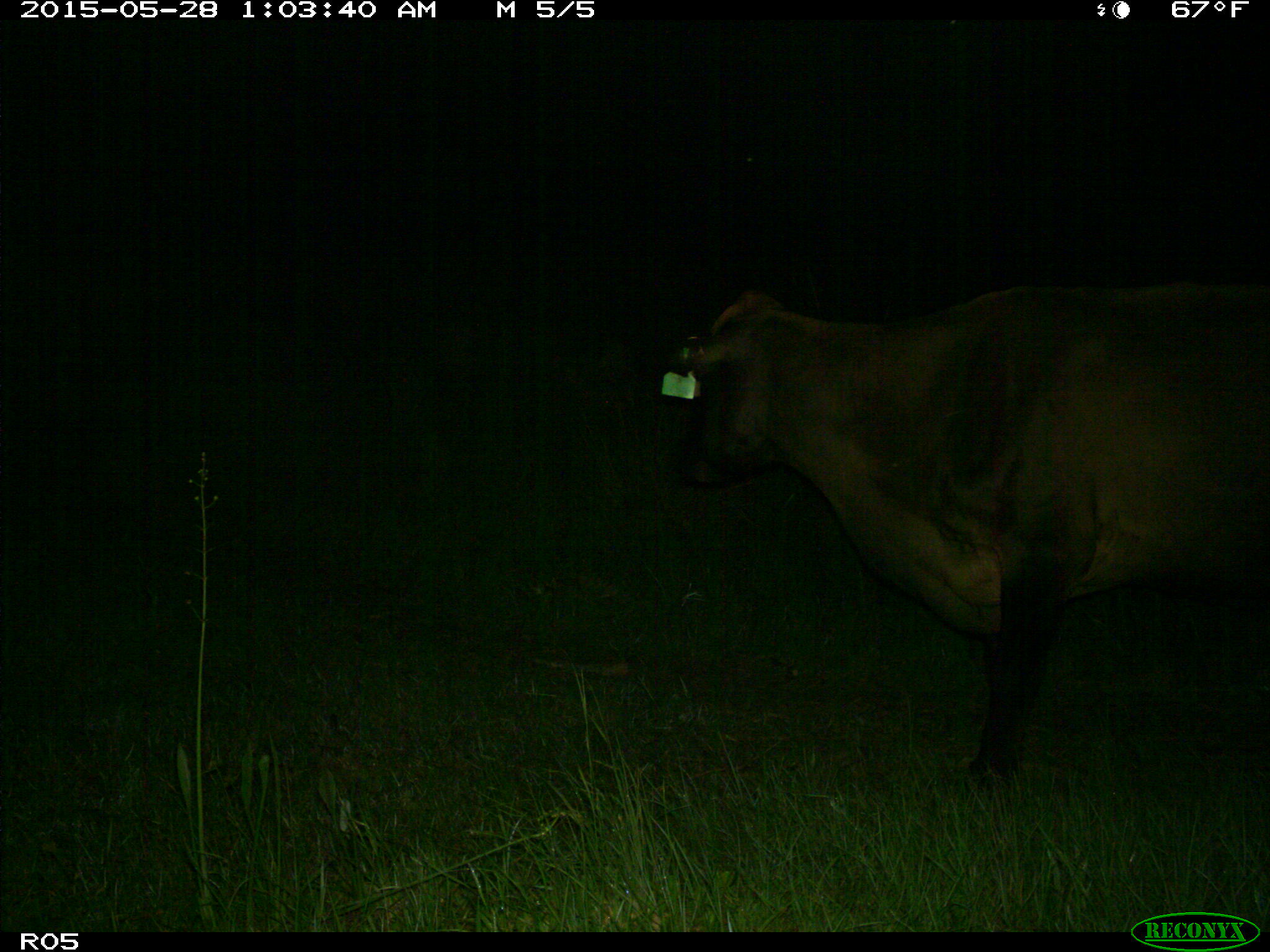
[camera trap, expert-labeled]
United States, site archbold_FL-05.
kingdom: Animalia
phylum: Chordata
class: Mammalia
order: Artiodactyla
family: Bovidae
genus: Bos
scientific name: Bos taurus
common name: domestic cow